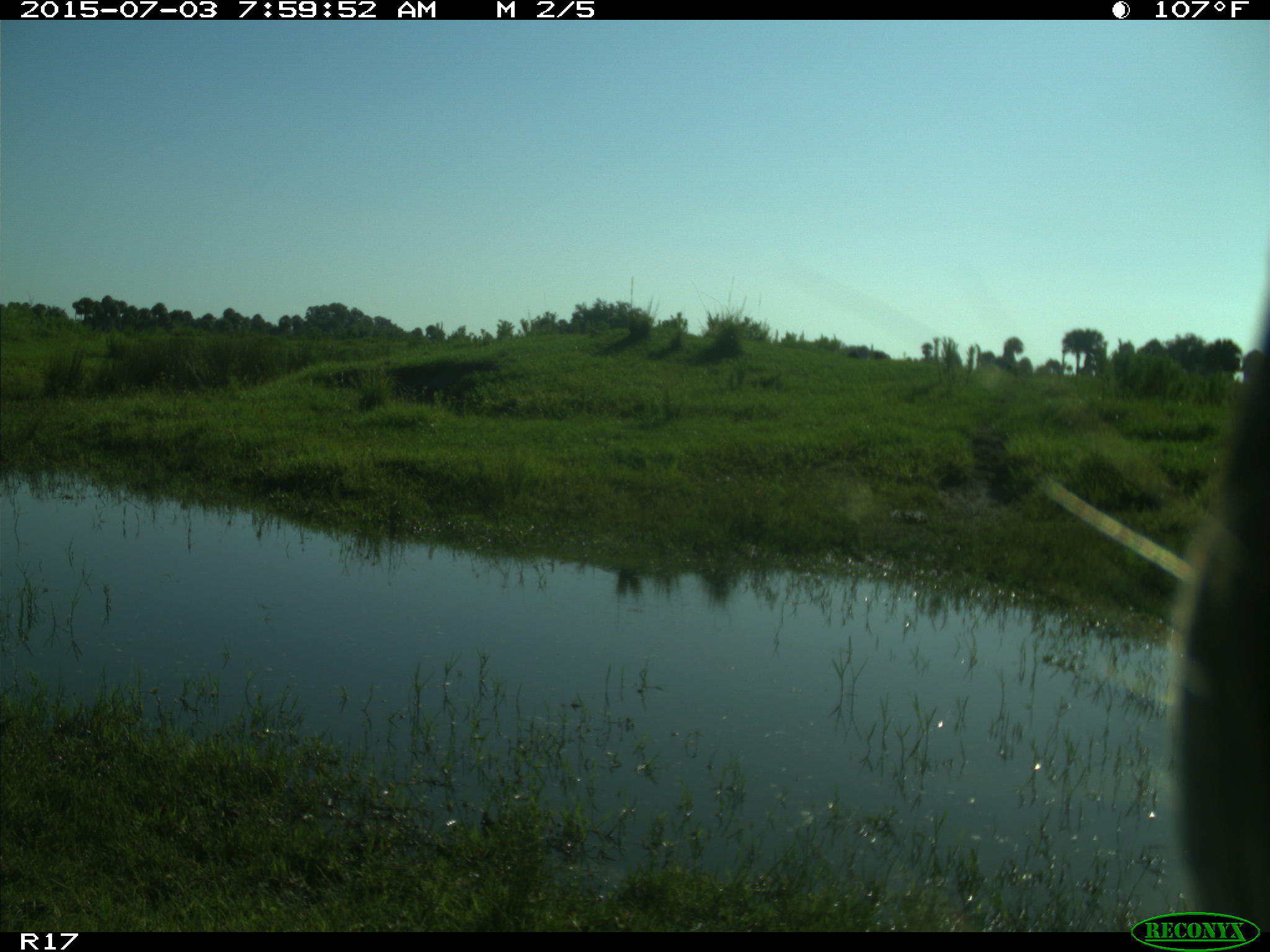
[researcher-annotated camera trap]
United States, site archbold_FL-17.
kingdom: Animalia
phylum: Chordata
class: Mammalia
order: Artiodactyla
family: Bovidae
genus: Bos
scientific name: Bos taurus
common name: domestic cow